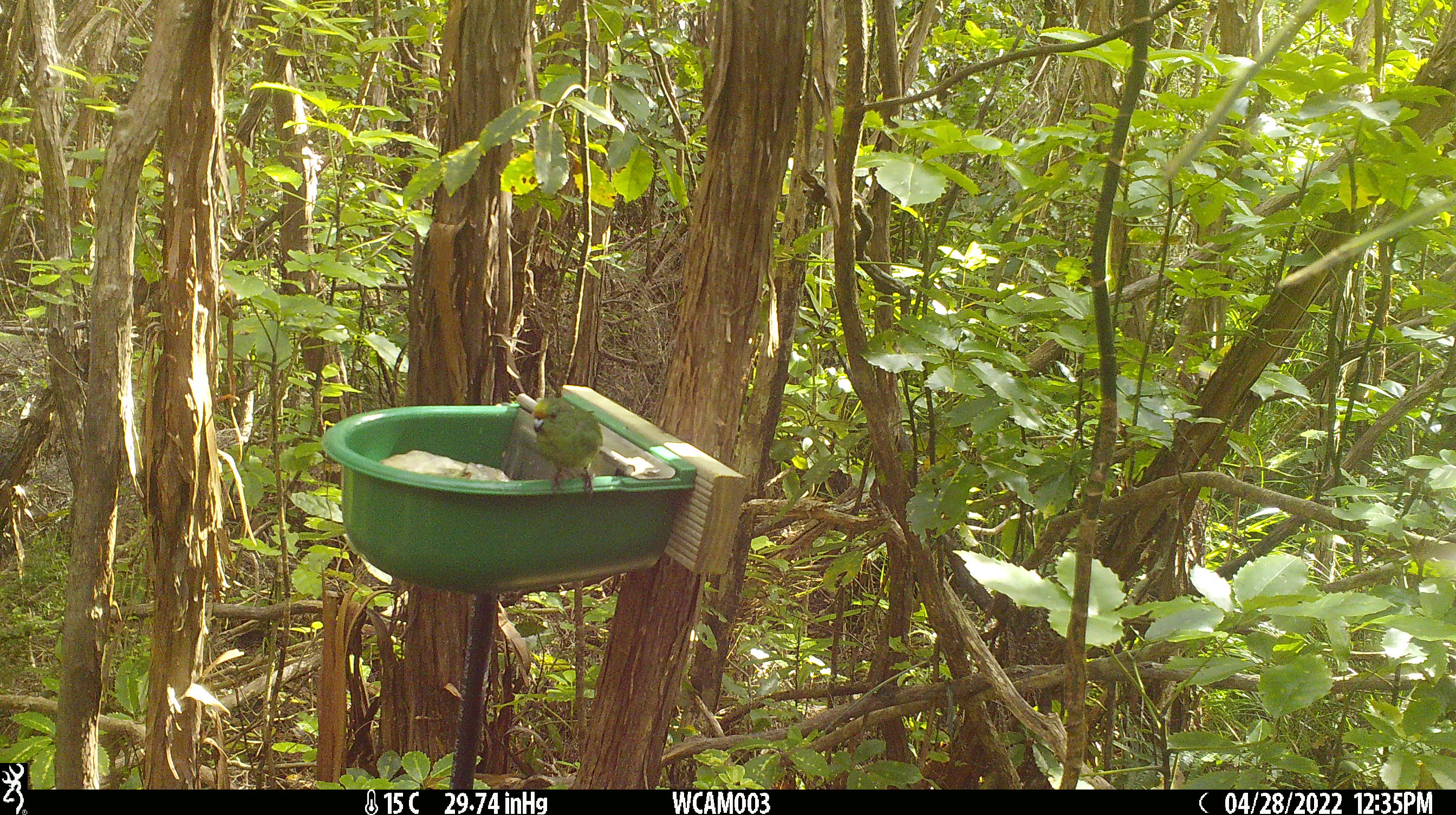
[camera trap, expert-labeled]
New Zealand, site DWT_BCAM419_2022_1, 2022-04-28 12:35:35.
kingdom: Animalia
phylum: Chordata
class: Aves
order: Psittaciformes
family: Psittaculidae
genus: Cyanoramphus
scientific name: Cyanoramphus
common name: parakeet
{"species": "parakeet (Cyanoramphus)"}